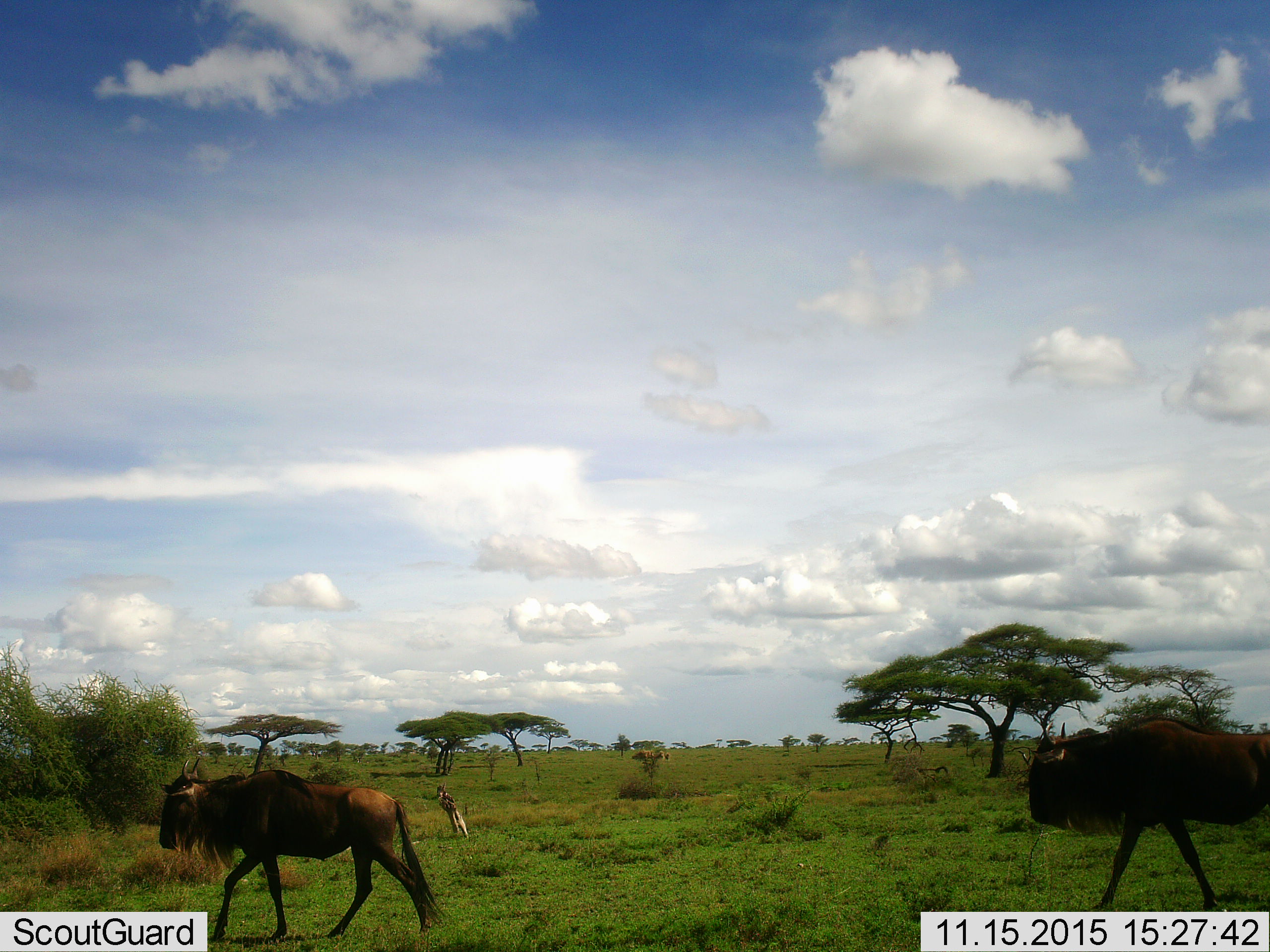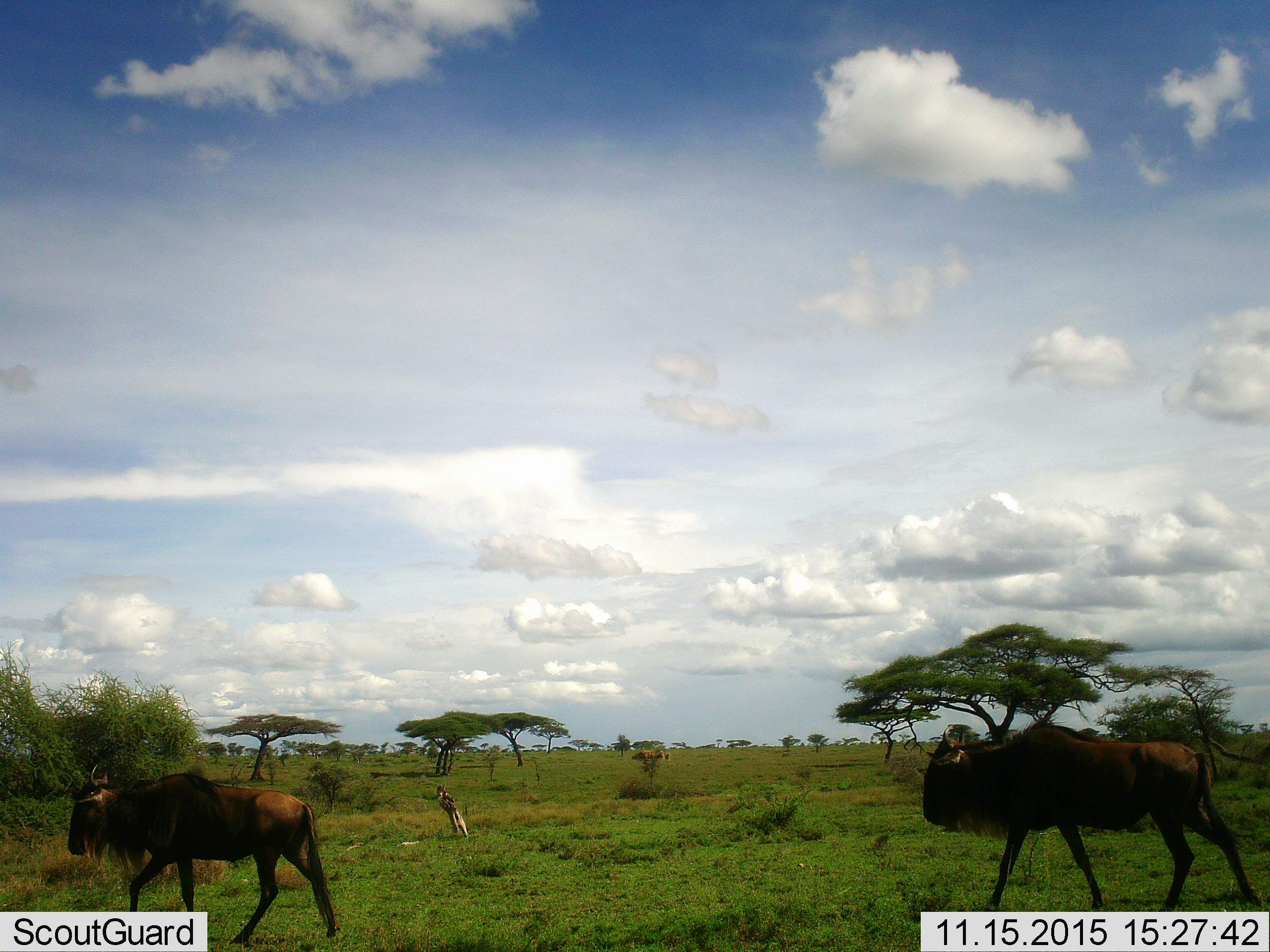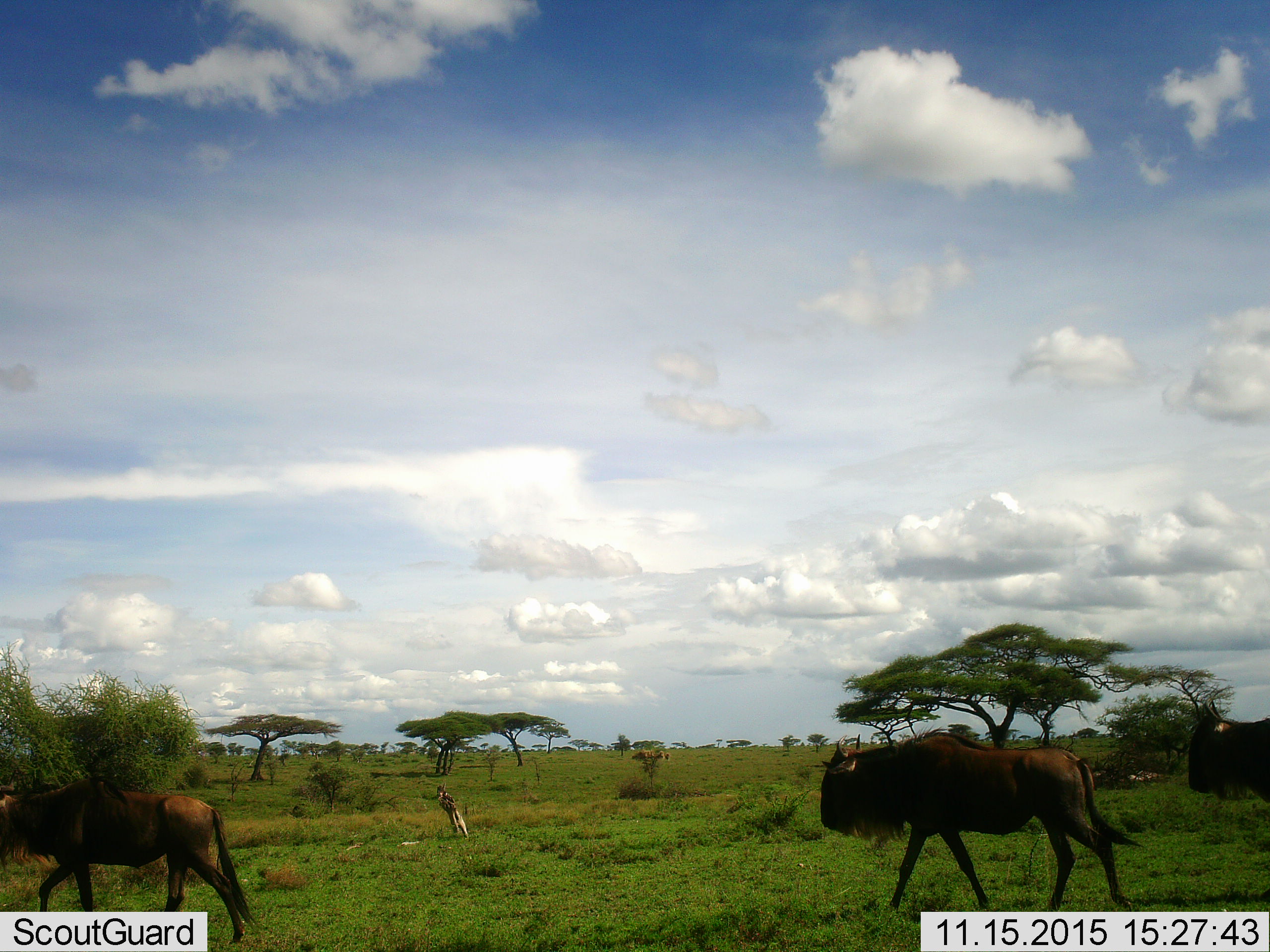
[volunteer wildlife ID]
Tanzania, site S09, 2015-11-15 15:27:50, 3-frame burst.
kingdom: Animalia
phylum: Chordata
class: Mammalia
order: Artiodactyla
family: Bovidae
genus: Connochaetes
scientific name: Connochaetes taurinus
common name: blue wildebeest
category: wildebeest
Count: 3.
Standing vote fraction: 0%.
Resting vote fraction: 0%.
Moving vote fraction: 100%.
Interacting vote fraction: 0%.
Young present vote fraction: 0%.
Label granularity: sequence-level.